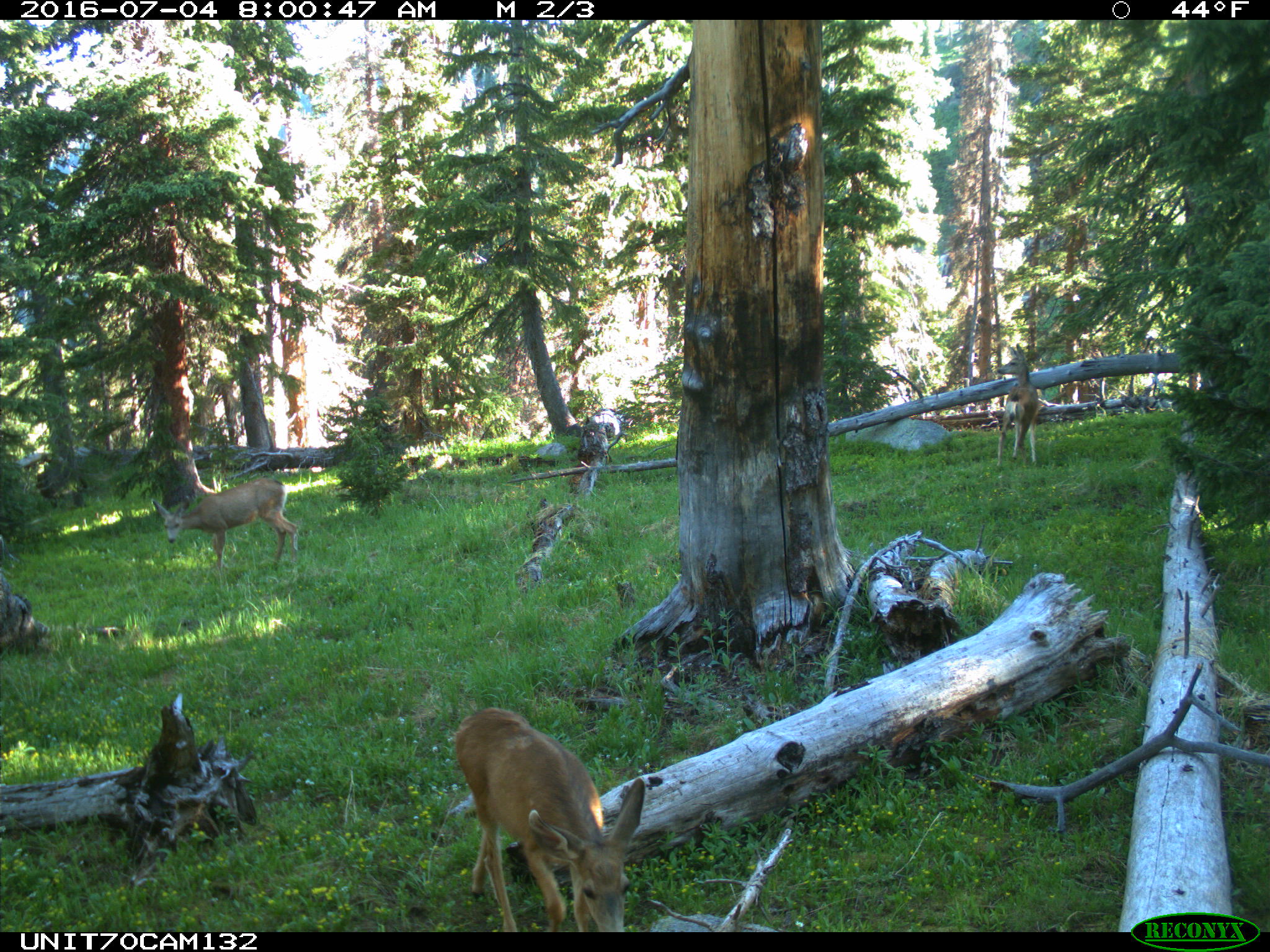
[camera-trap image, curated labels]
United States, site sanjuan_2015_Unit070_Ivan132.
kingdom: Animalia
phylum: Chordata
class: Mammalia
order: Artiodactyla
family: Cervidae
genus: Odocoileus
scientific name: Odocoileus hemionus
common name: mule deer